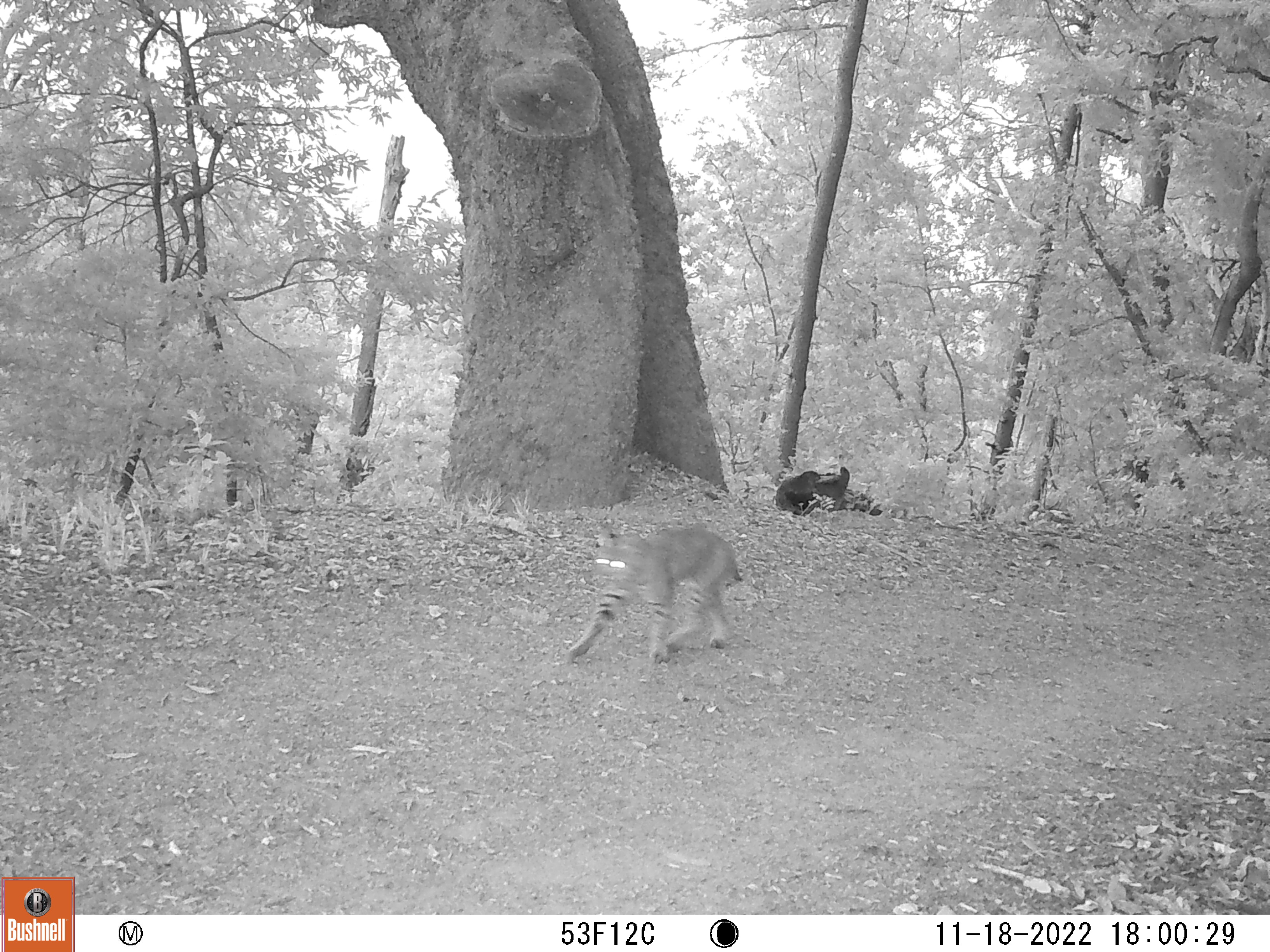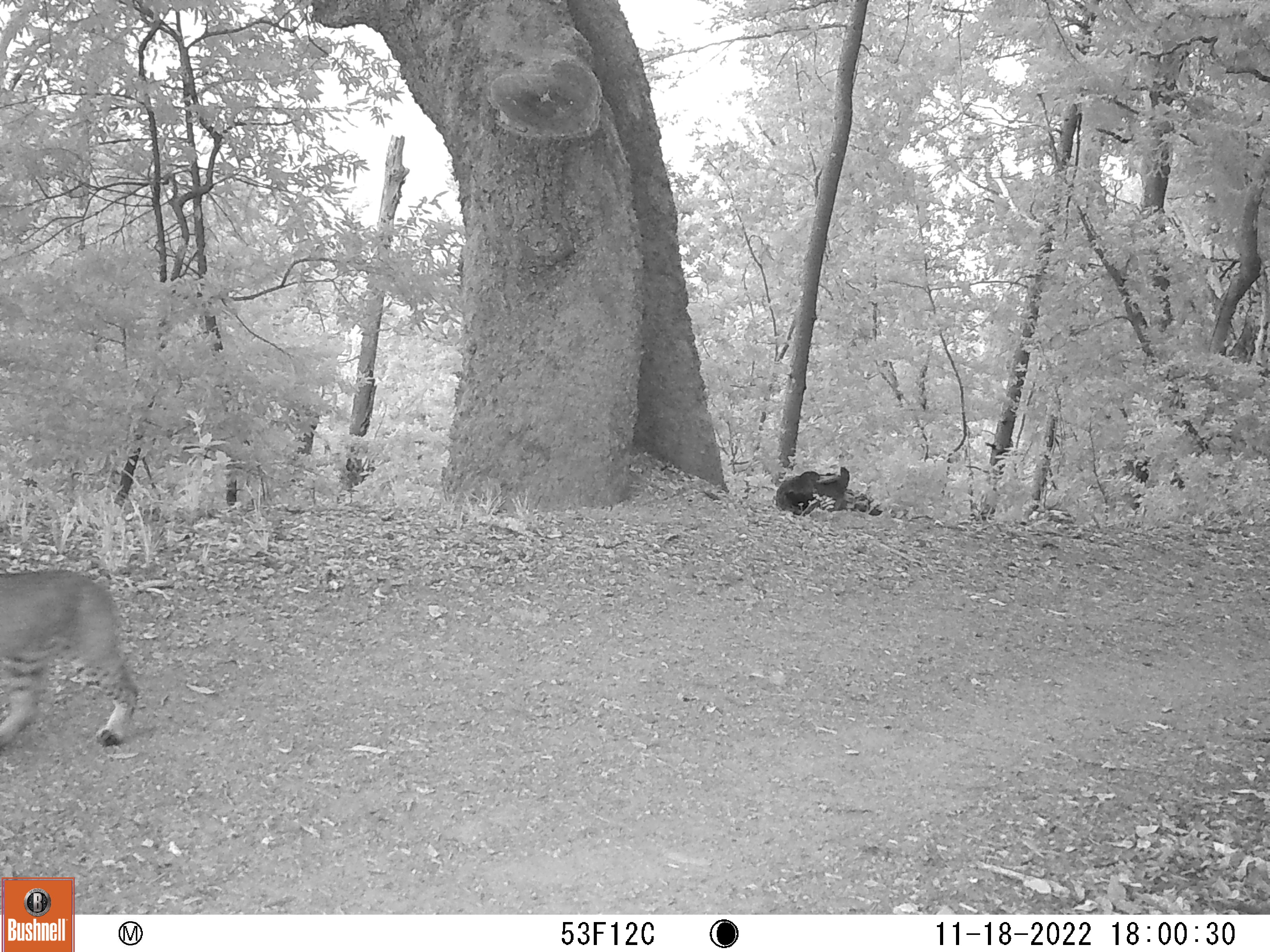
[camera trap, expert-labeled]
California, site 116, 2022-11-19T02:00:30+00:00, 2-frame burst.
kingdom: Animalia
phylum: Chordata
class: Mammalia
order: Carnivora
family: Felidae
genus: Lynx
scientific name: Lynx rufus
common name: bobcat